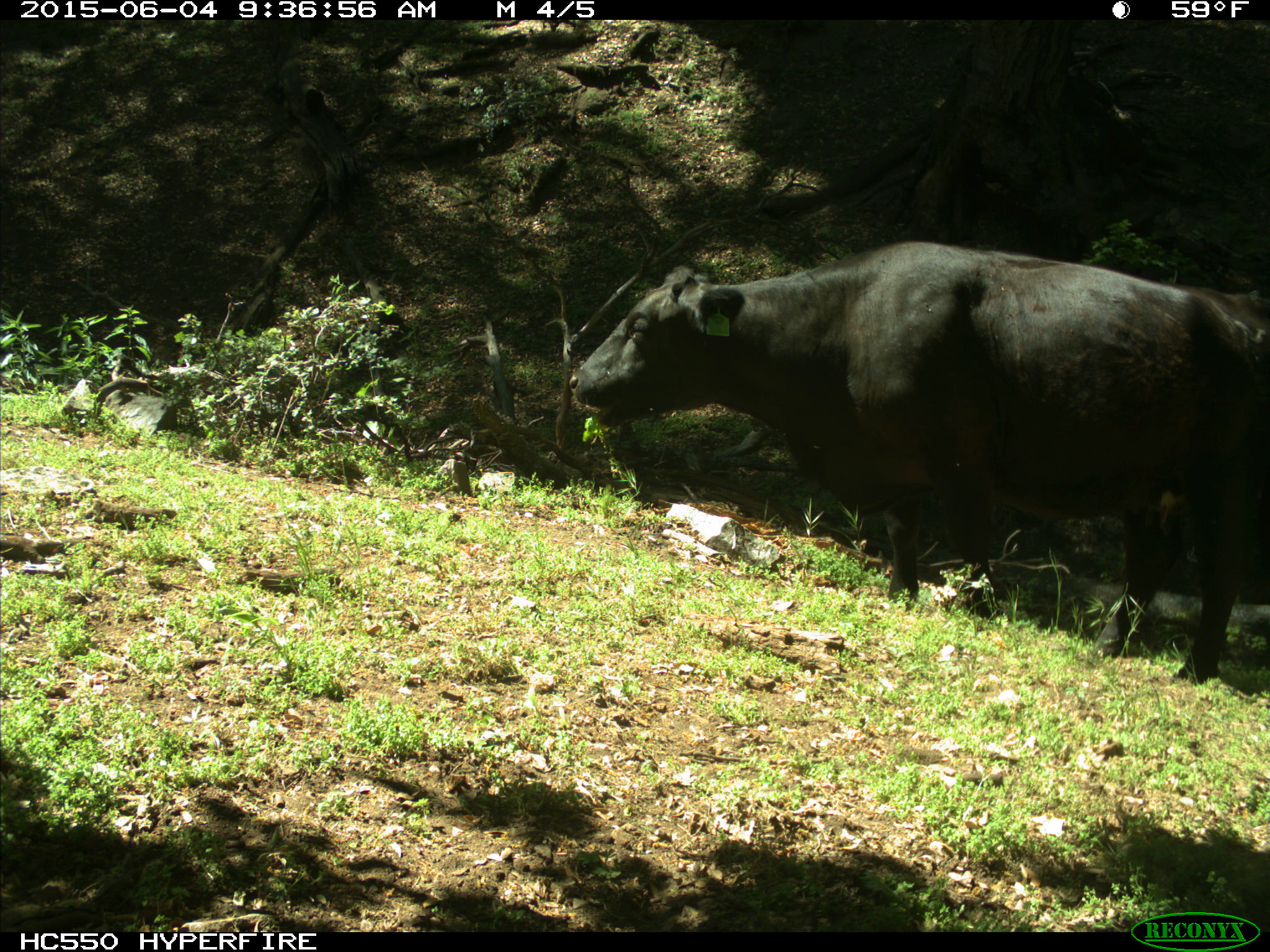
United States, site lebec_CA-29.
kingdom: Animalia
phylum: Chordata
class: Mammalia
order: Artiodactyla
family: Bovidae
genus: Bos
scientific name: Bos taurus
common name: domestic cow